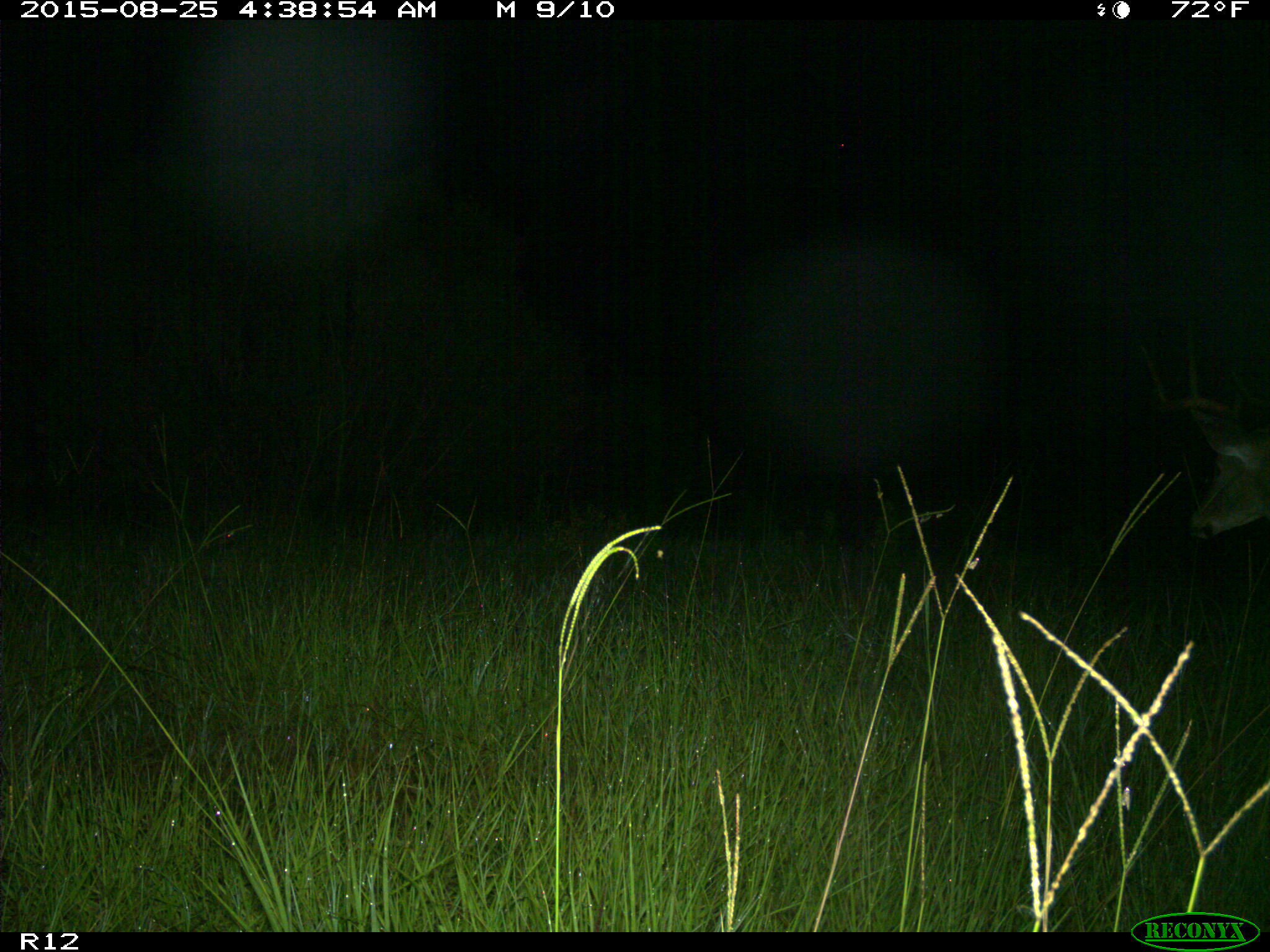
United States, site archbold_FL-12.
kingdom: Animalia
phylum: Chordata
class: Mammalia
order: Artiodactyla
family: Cervidae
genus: Odocoileus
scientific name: Odocoileus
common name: deer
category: unidentified deer